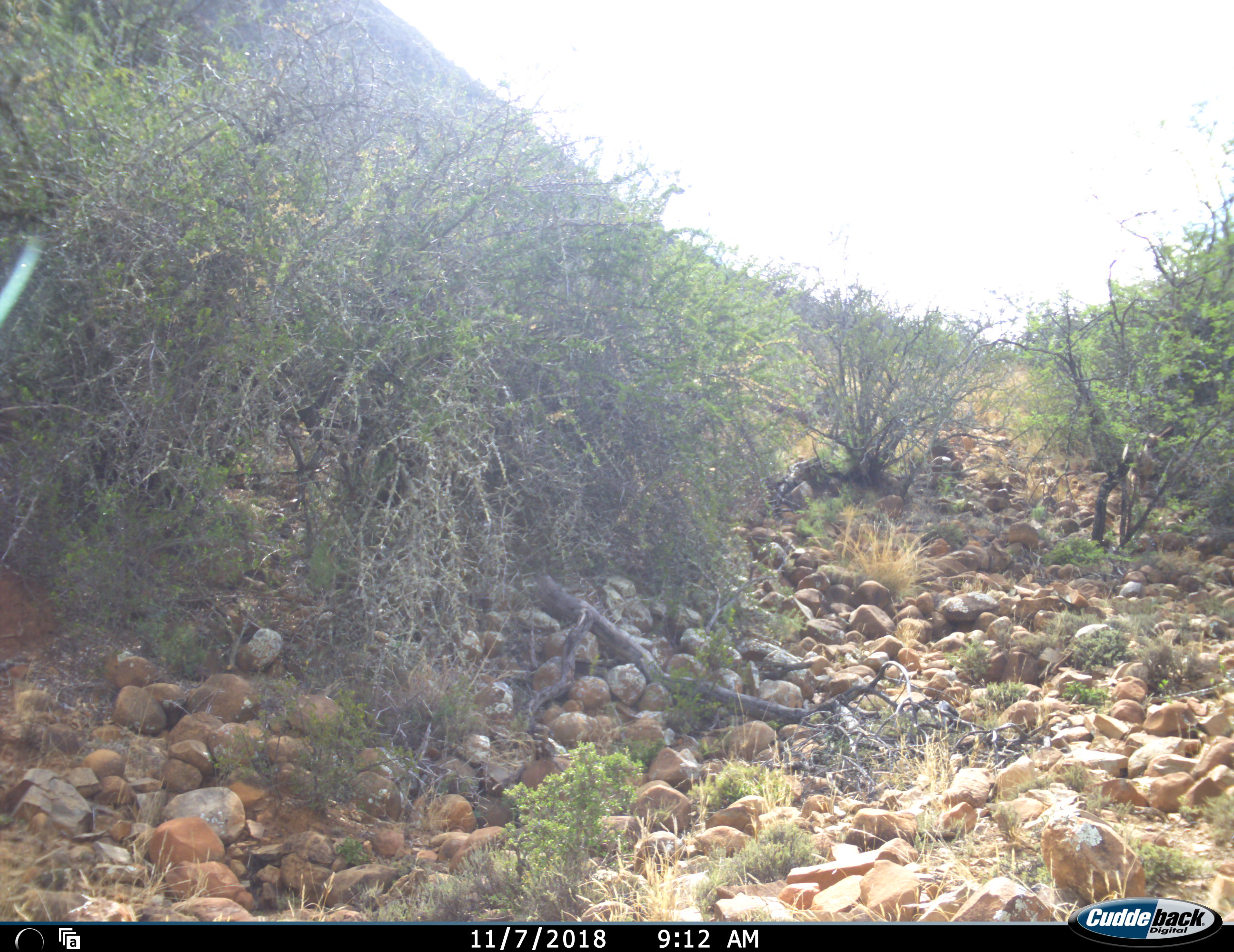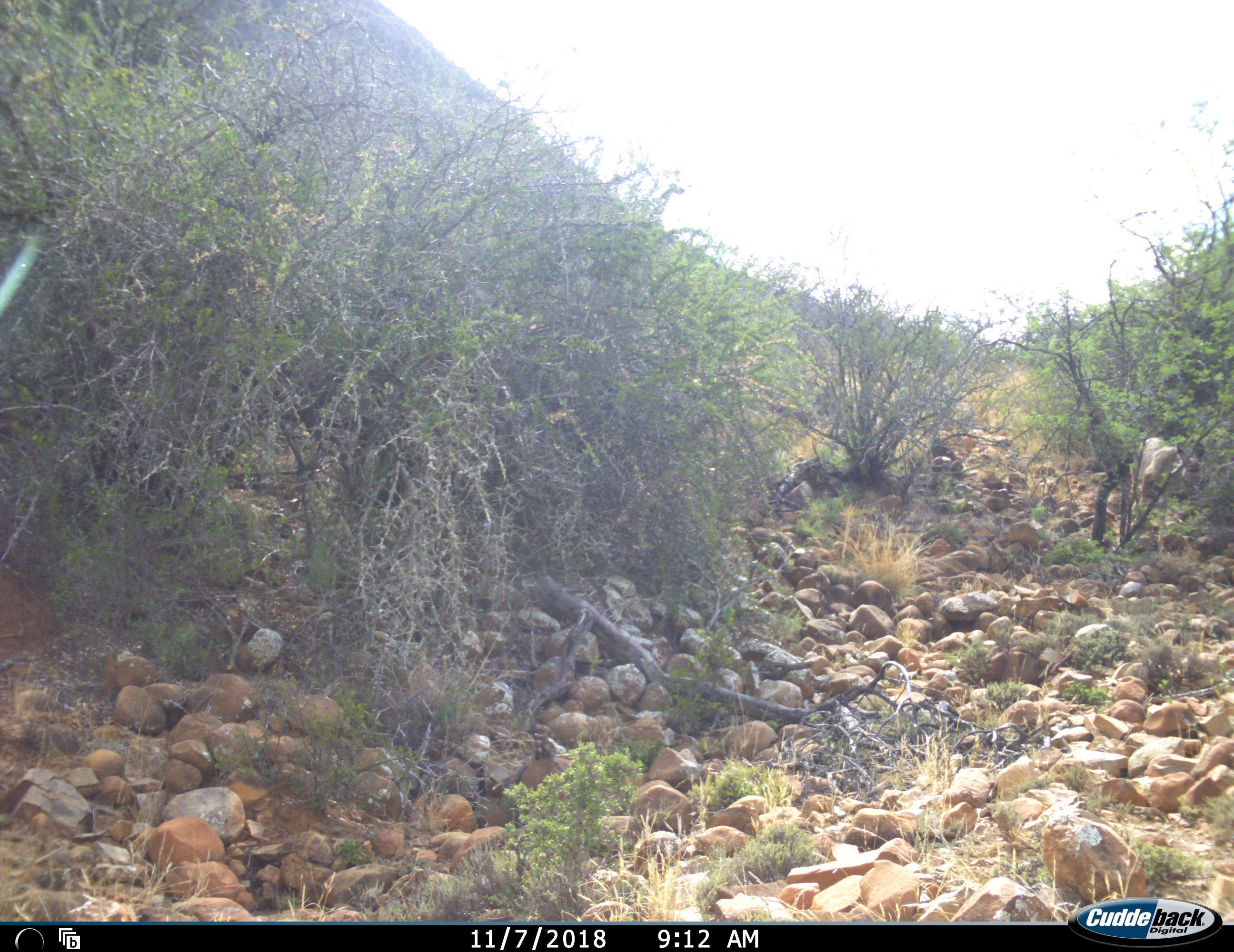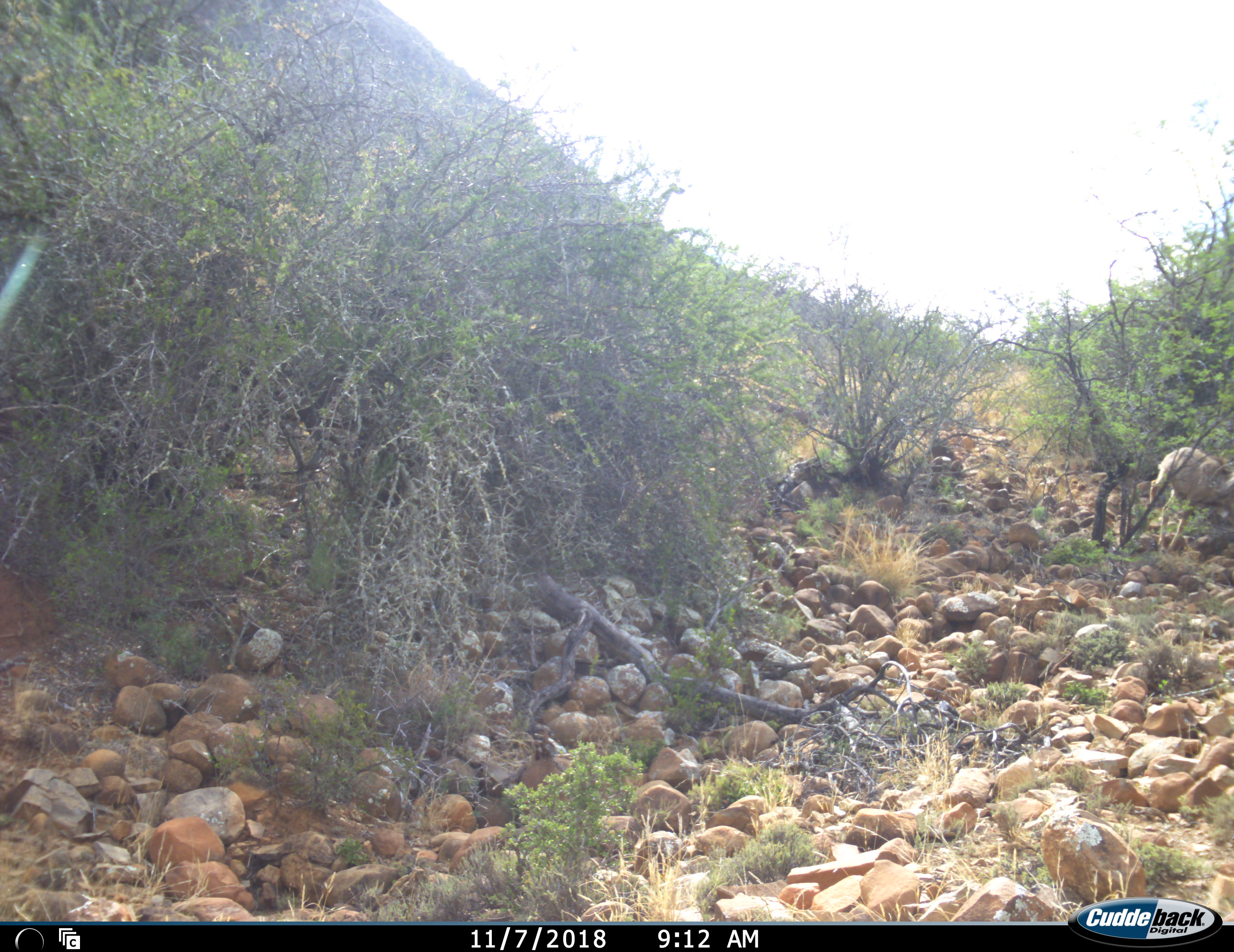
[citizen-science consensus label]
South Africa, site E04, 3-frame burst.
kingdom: Animalia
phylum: Chordata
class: Mammalia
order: Artiodactyla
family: Bovidae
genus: Tragelaphus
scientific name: Tragelaphus strepsiceros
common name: greater kudu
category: kudu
Kudu (greater kudu) (Tragelaphus strepsiceros), count 1. Behavior (volunteer vote fractions): standing 0%, resting 0%, moving 100%, interacting 0%. Young present (vote fraction): 20%. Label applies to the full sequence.